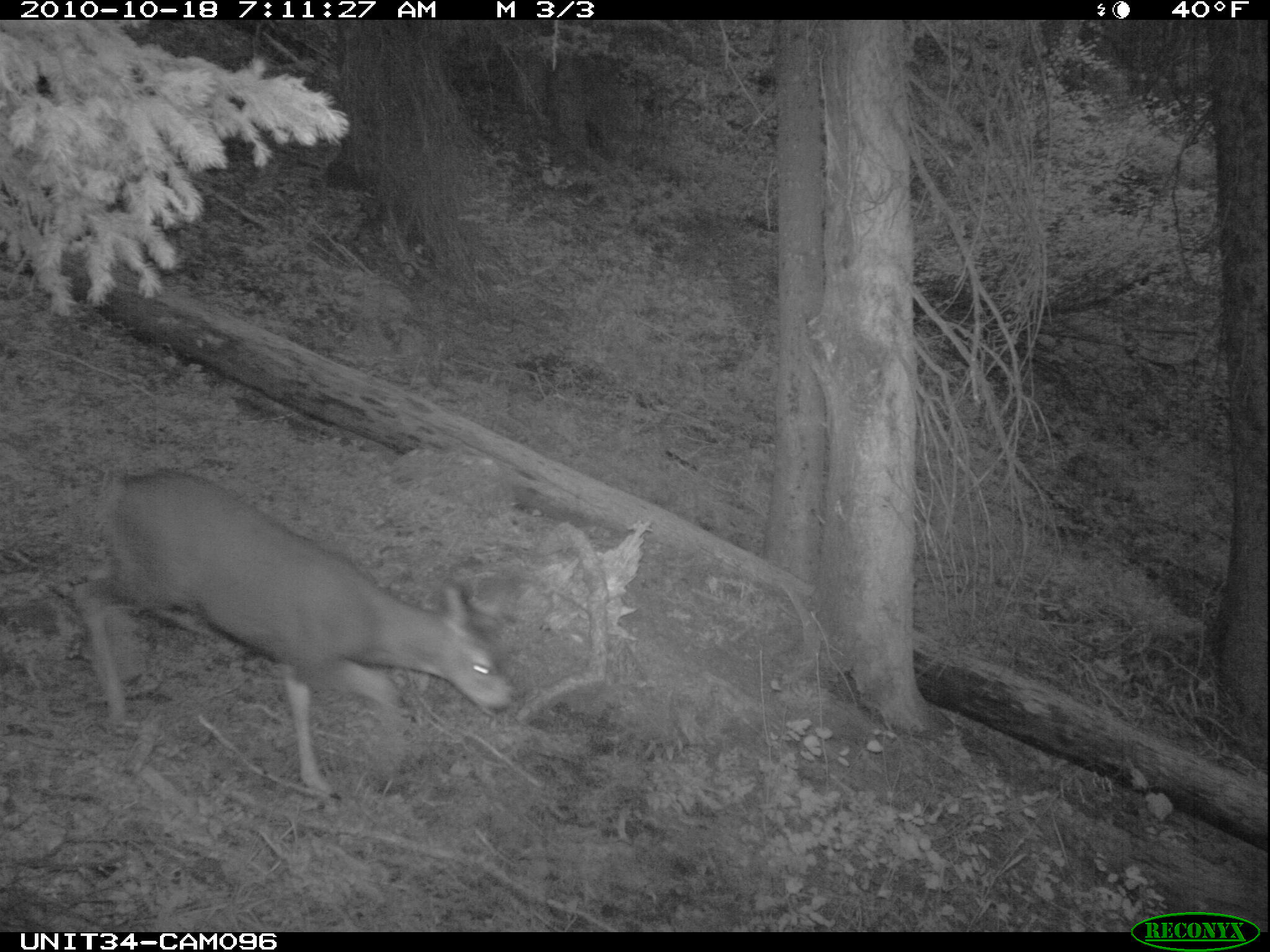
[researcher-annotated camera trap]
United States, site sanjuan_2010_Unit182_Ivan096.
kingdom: Animalia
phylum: Chordata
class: Mammalia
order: Artiodactyla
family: Cervidae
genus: Odocoileus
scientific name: Odocoileus hemionus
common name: mule deer